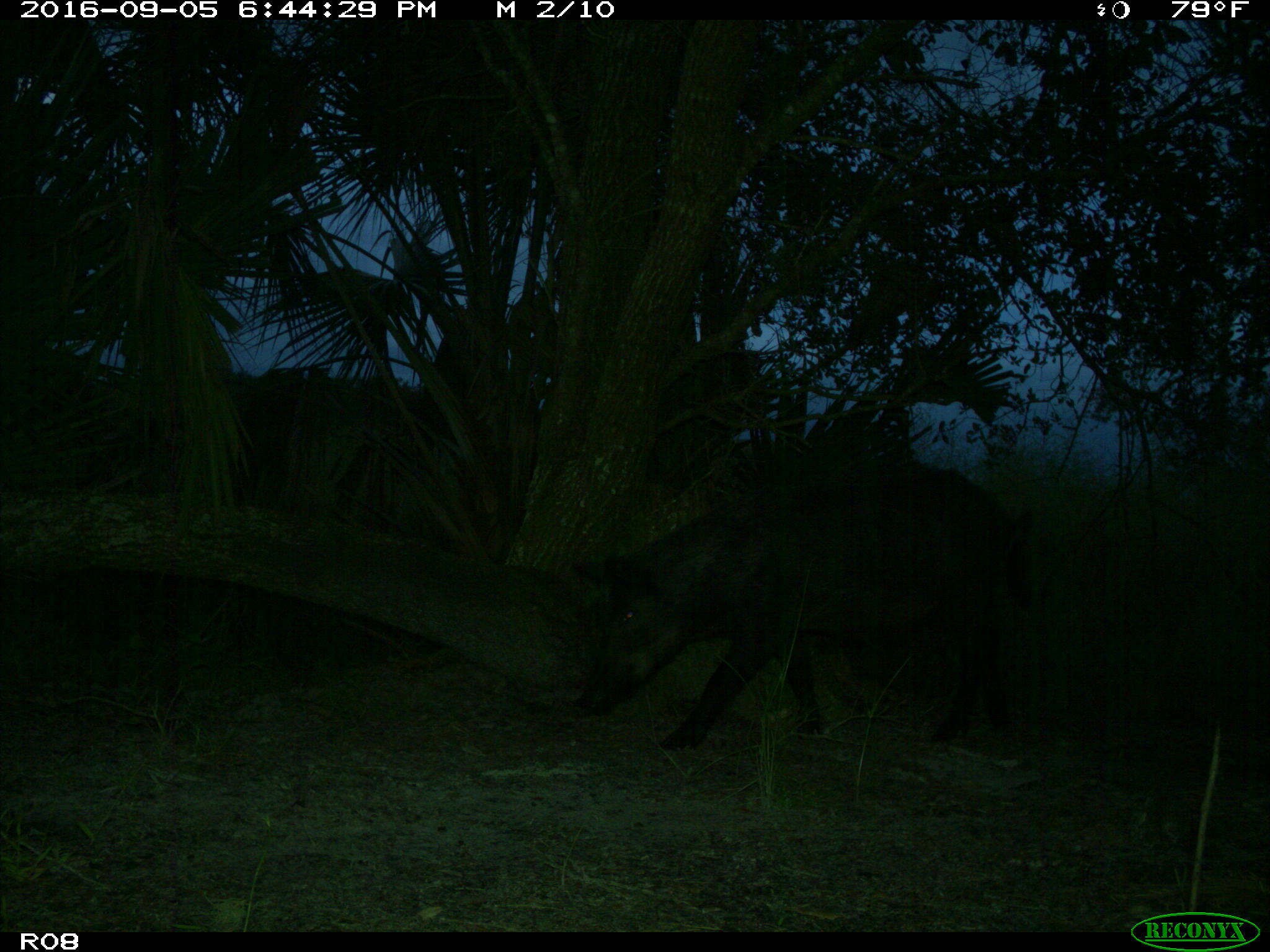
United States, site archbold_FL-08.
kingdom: Animalia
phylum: Chordata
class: Mammalia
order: Artiodactyla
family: Suidae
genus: Sus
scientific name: Sus scrofa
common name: wild boar